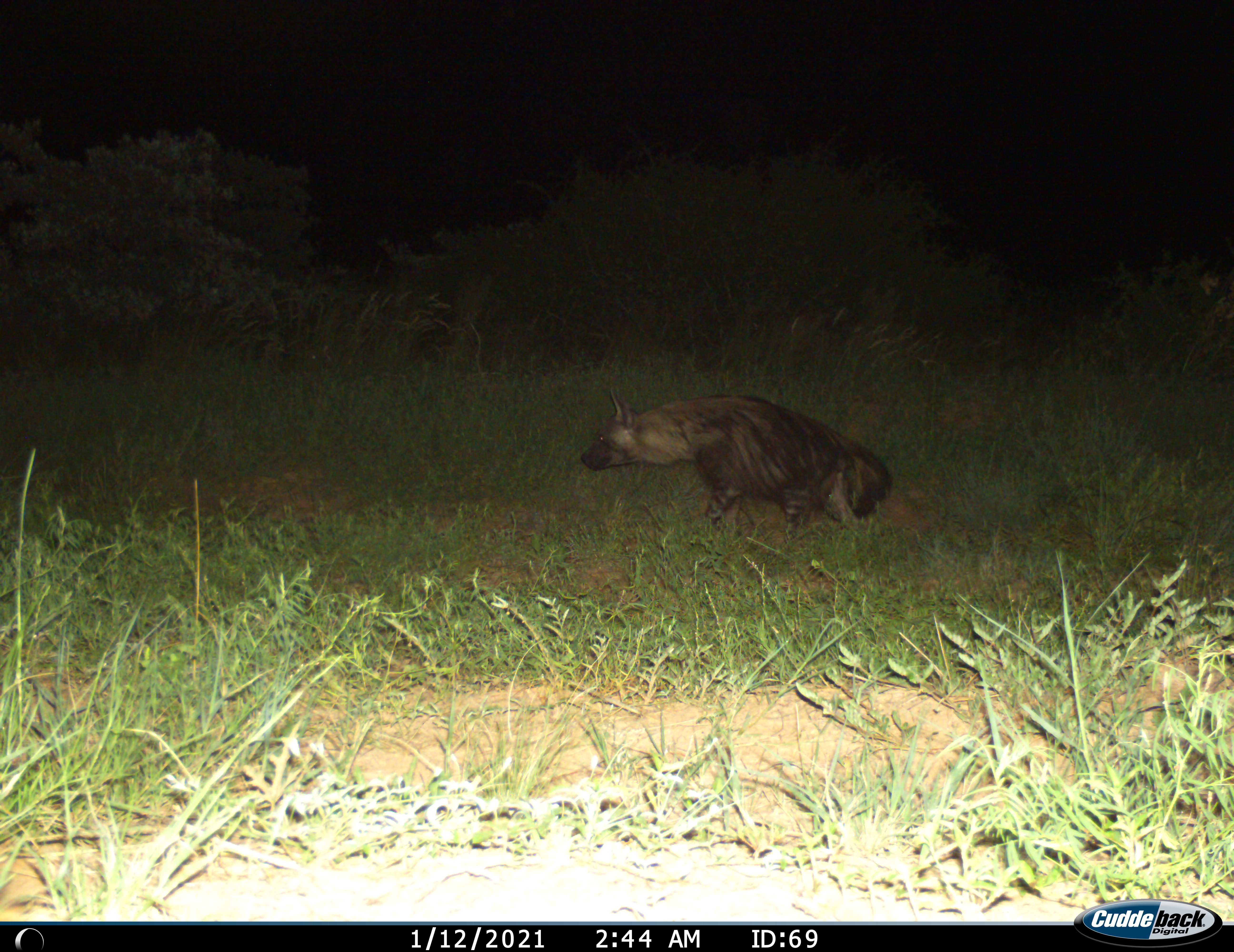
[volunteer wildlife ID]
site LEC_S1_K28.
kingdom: Animalia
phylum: Chordata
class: Mammalia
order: Carnivora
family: Hyaenidae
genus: Parahyaena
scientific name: Parahyaena brunnea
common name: brown hyena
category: hyenabrown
Hyenabrown (brown hyena) (Parahyaena brunnea), count 1. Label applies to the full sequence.